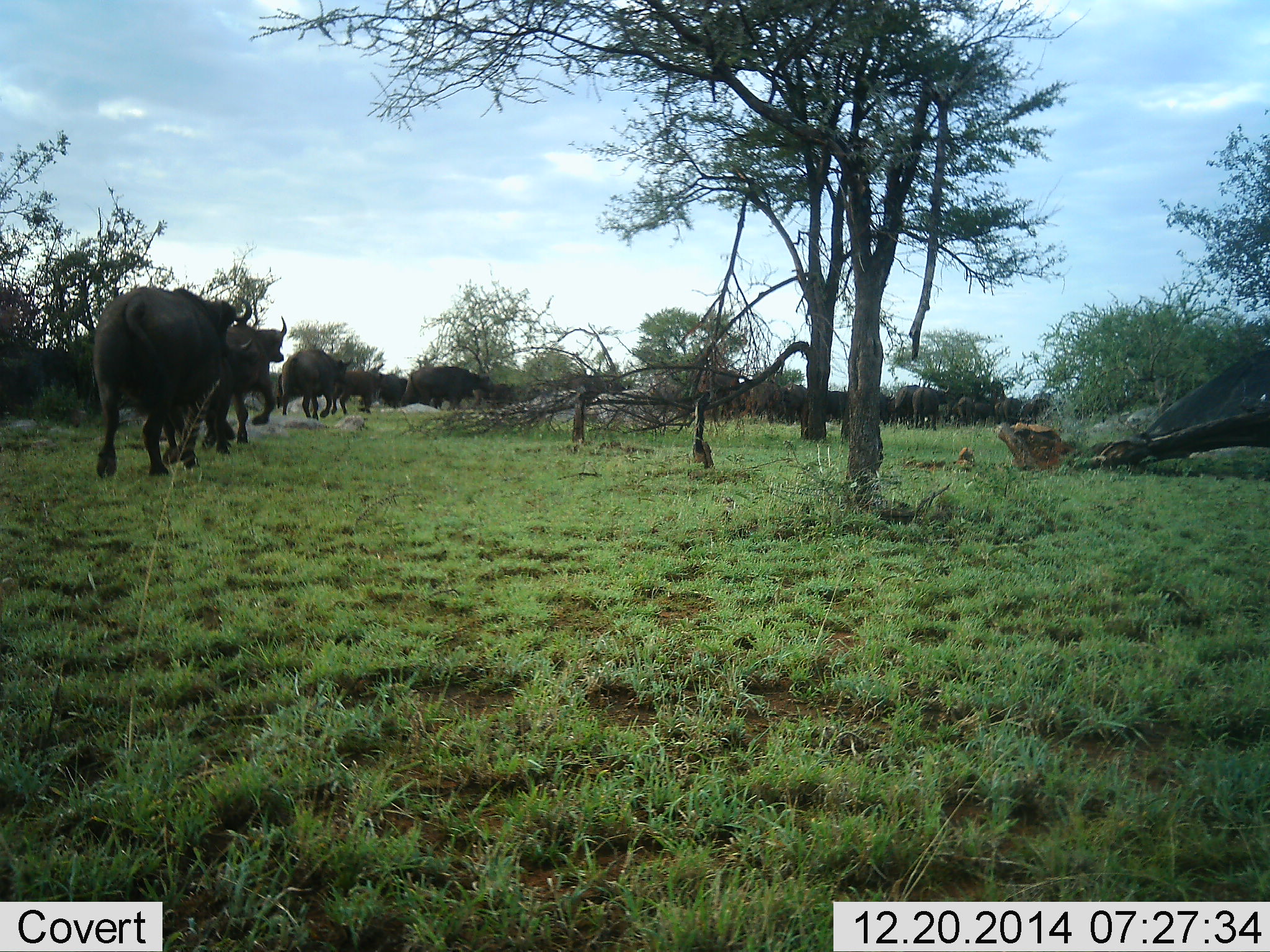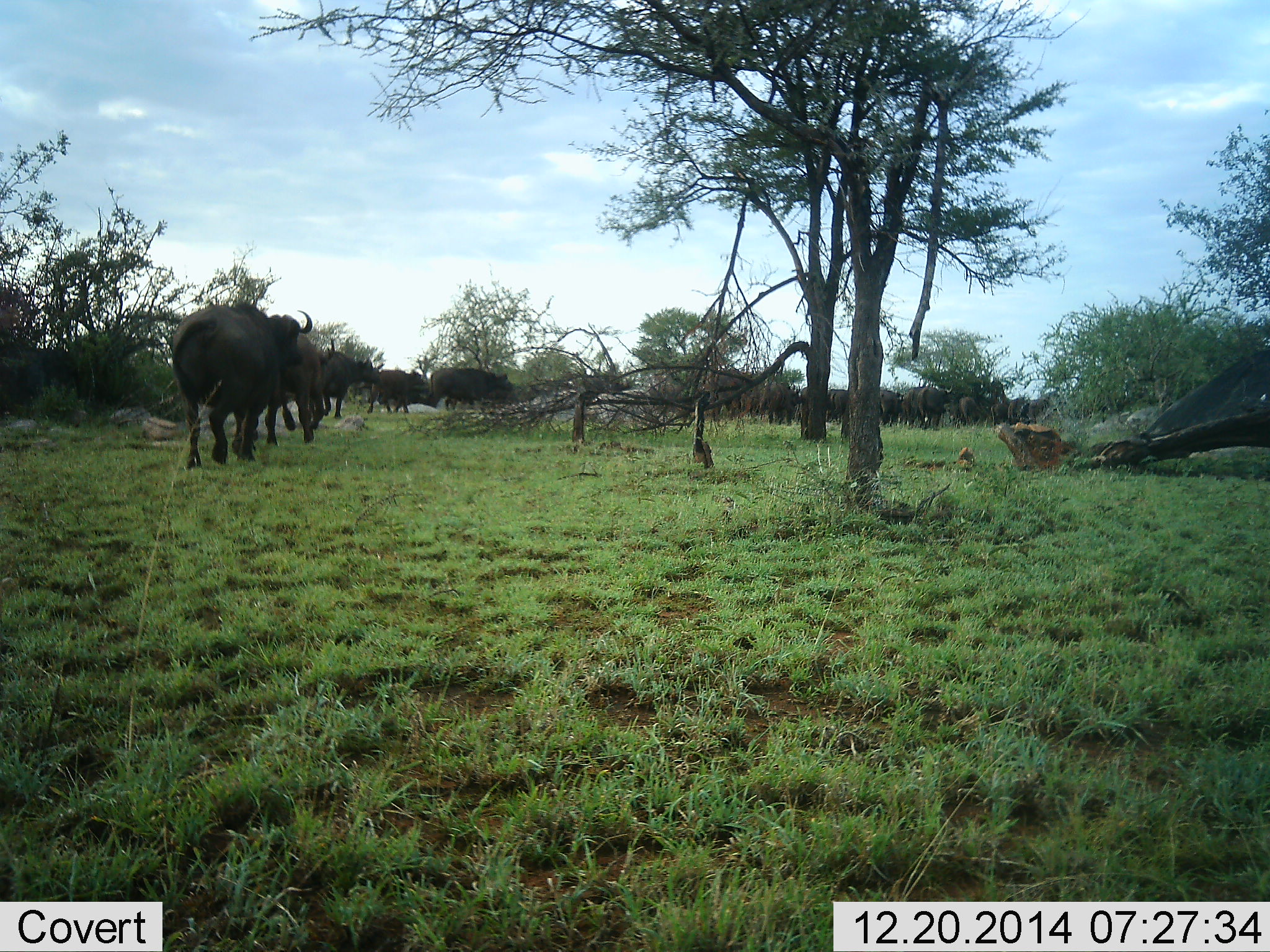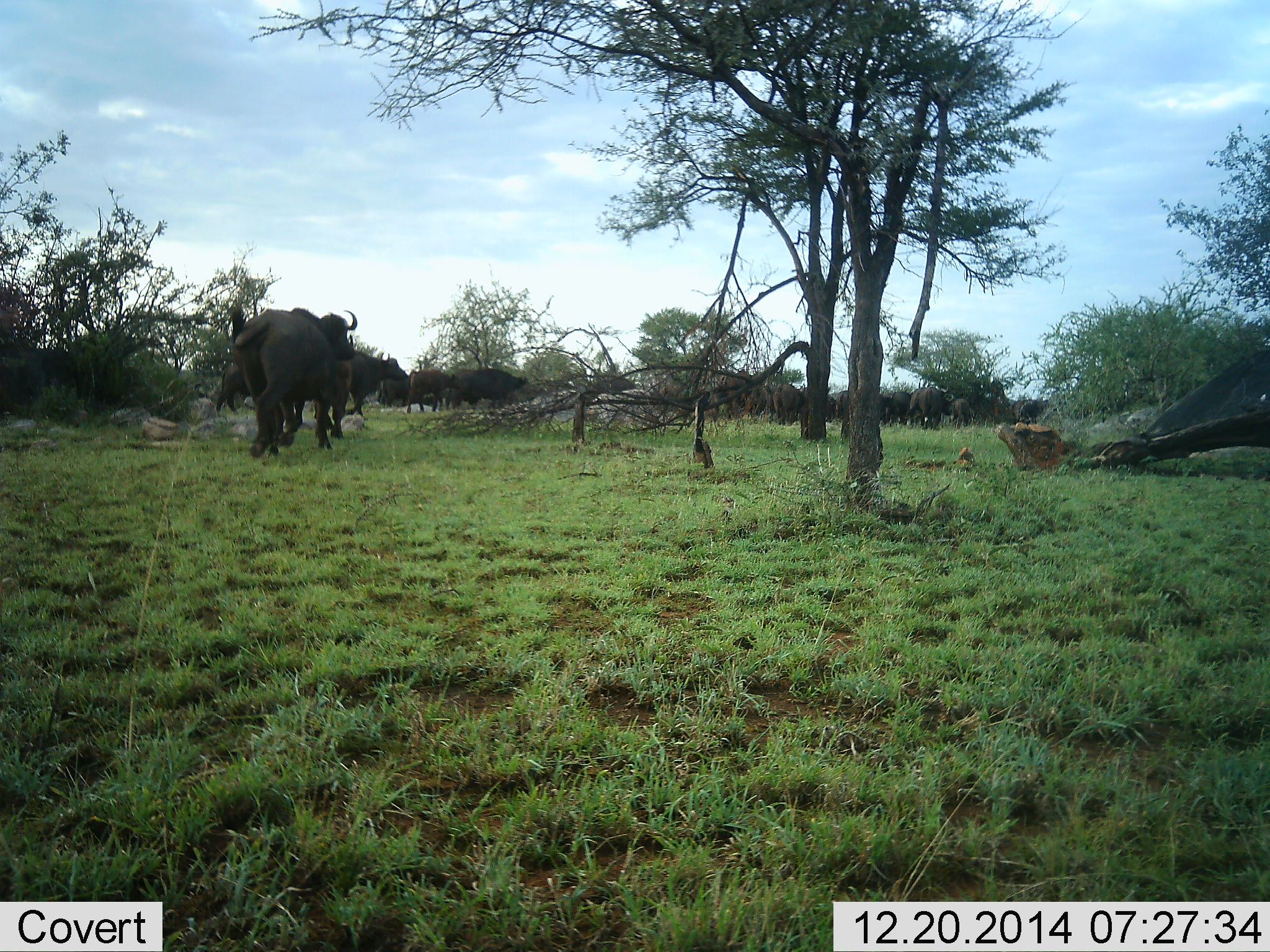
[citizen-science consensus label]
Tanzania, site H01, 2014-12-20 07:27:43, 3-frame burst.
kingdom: Animalia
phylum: Chordata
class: Mammalia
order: Artiodactyla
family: Bovidae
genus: Syncerus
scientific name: Syncerus caffer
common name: cape buffalo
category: buffalo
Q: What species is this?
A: Buffalo (cape buffalo) (Syncerus caffer).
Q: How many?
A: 11-50.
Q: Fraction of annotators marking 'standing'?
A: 20%.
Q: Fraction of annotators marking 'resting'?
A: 0%.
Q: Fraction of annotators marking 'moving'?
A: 100%.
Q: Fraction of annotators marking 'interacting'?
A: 0%.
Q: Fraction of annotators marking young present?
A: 0%.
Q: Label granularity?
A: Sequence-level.